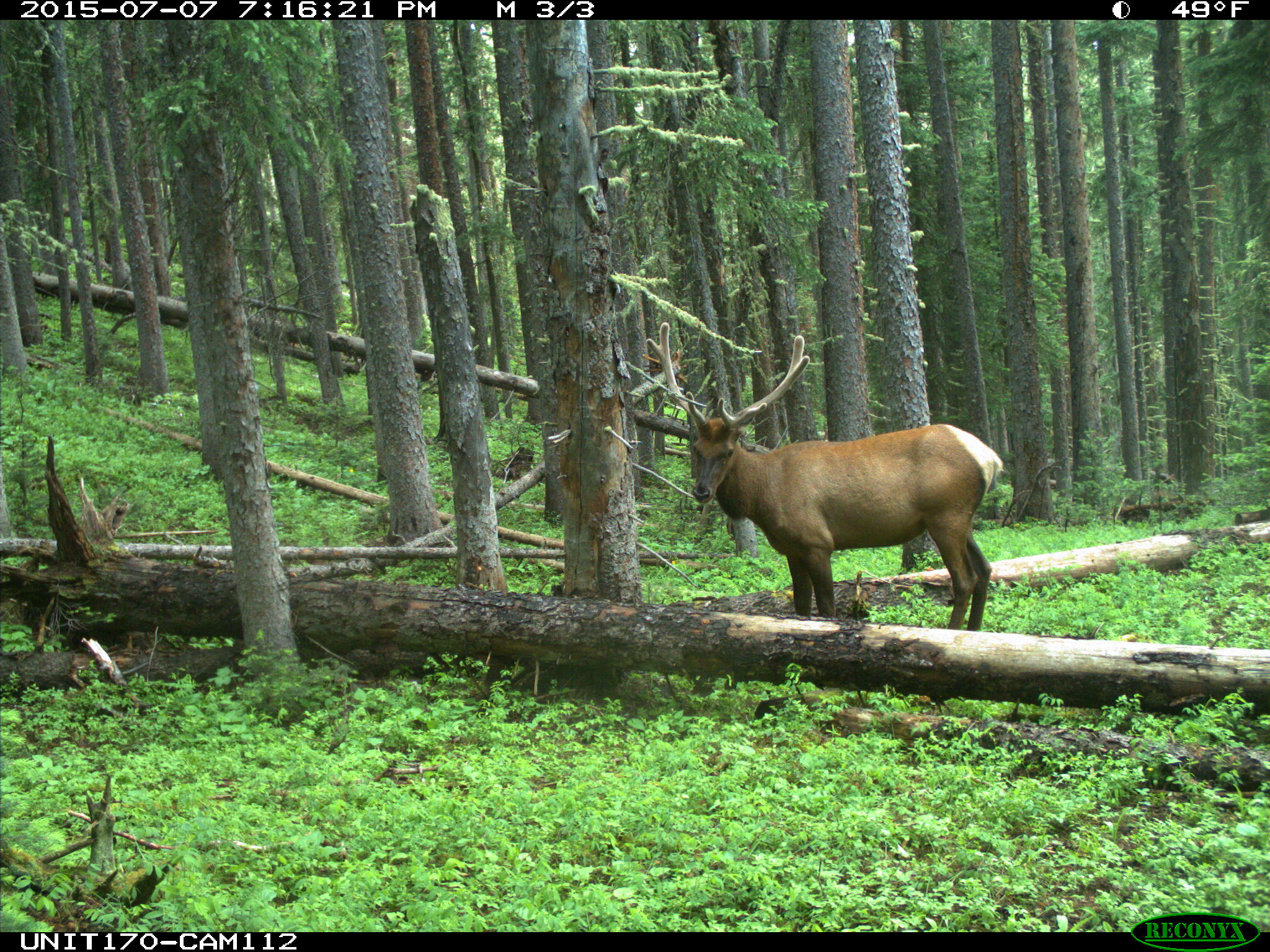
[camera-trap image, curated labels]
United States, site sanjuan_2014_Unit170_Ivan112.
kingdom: Animalia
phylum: Chordata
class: Mammalia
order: Artiodactyla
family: Cervidae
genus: Cervus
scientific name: Cervus elaphus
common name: red deer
Cervus elaphus (red deer).